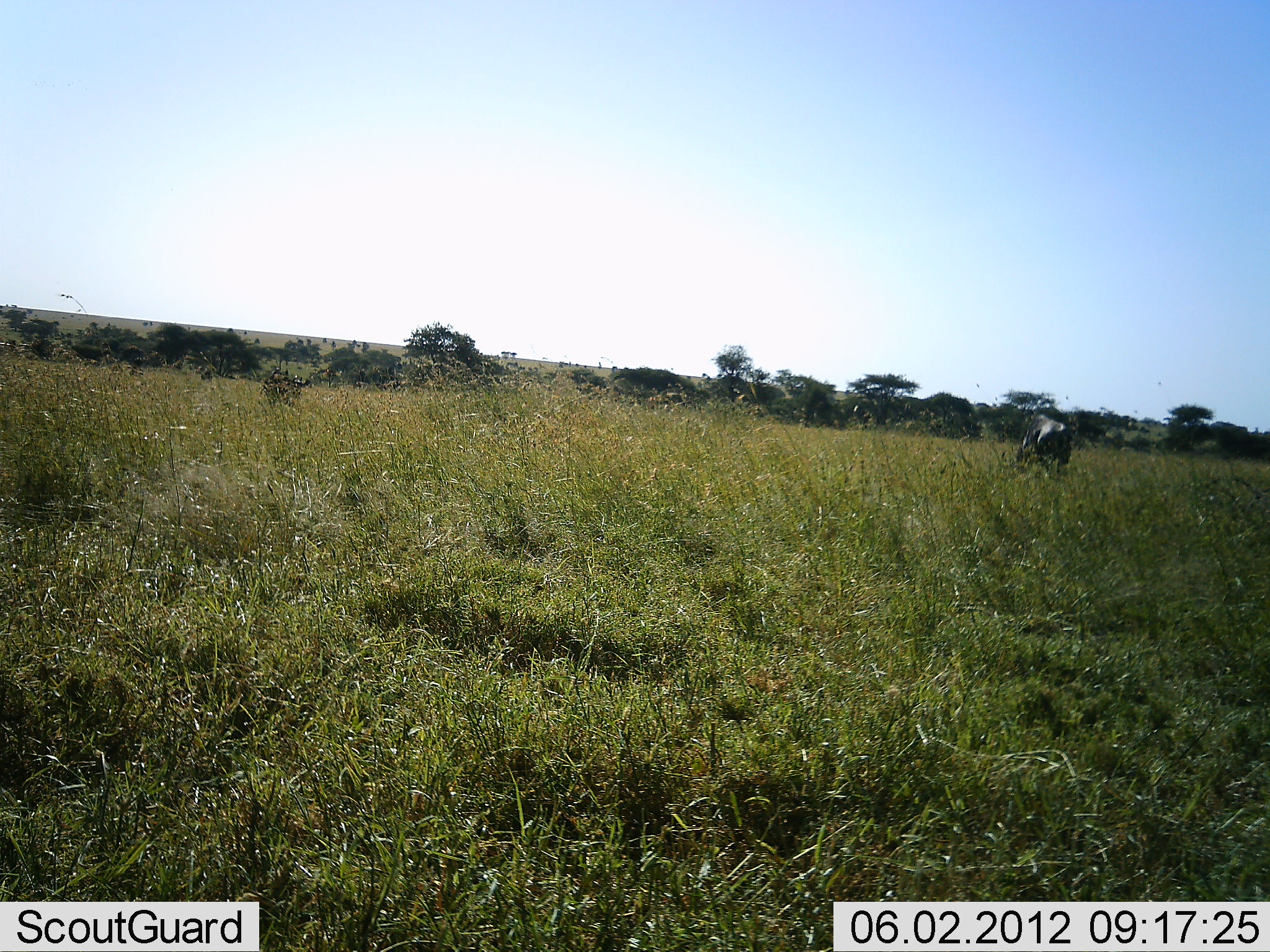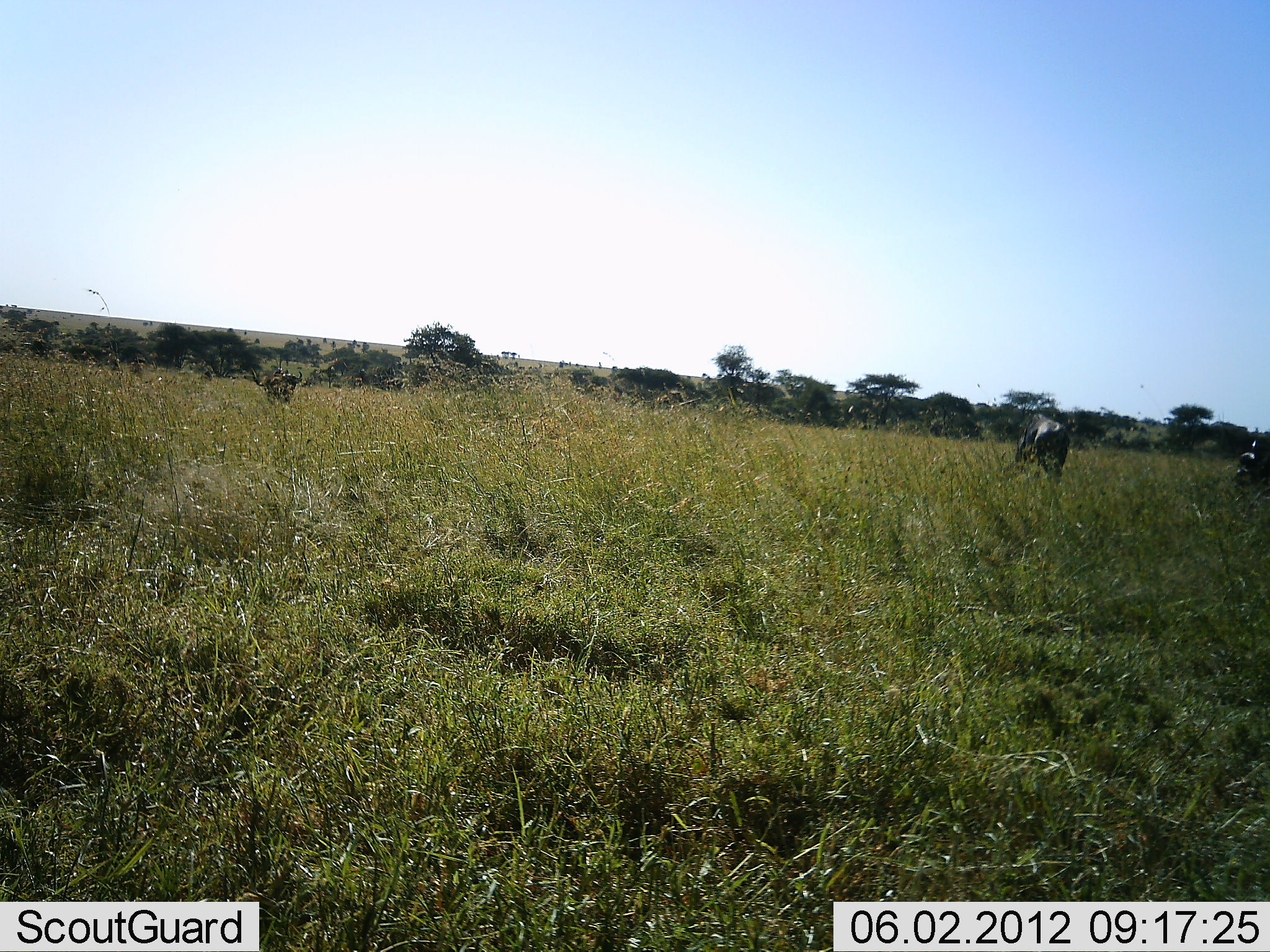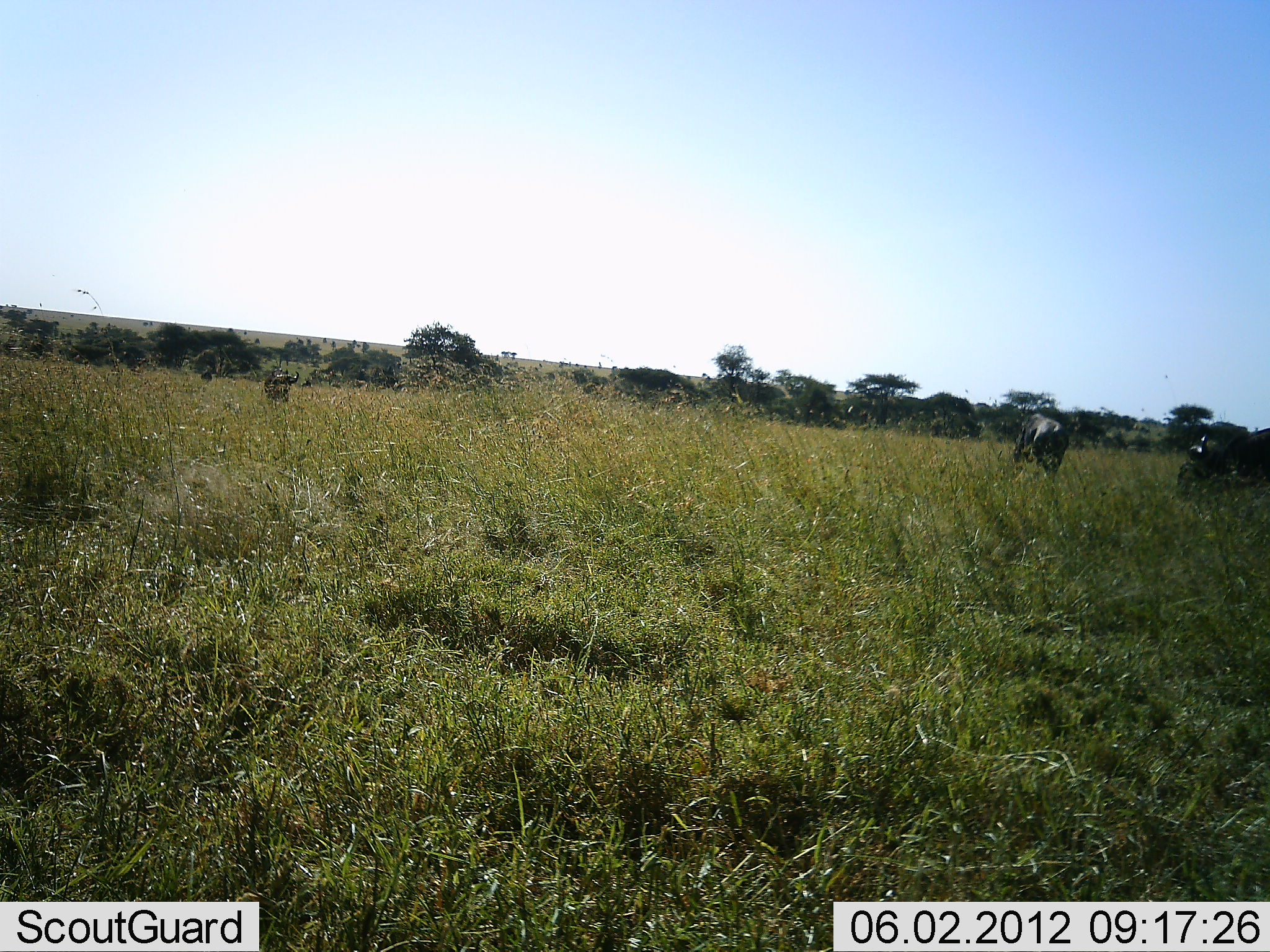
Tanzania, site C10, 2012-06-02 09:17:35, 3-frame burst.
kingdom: Animalia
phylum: Chordata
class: Mammalia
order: Artiodactyla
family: Bovidae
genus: Connochaetes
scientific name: Connochaetes taurinus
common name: blue wildebeest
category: wildebeest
Wildebeest (blue wildebeest) (Connochaetes taurinus), count 3. Behavior (volunteer vote fractions): standing 20%, resting 0%, moving 80%, interacting 0%. Young present (vote fraction): 0%. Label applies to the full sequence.